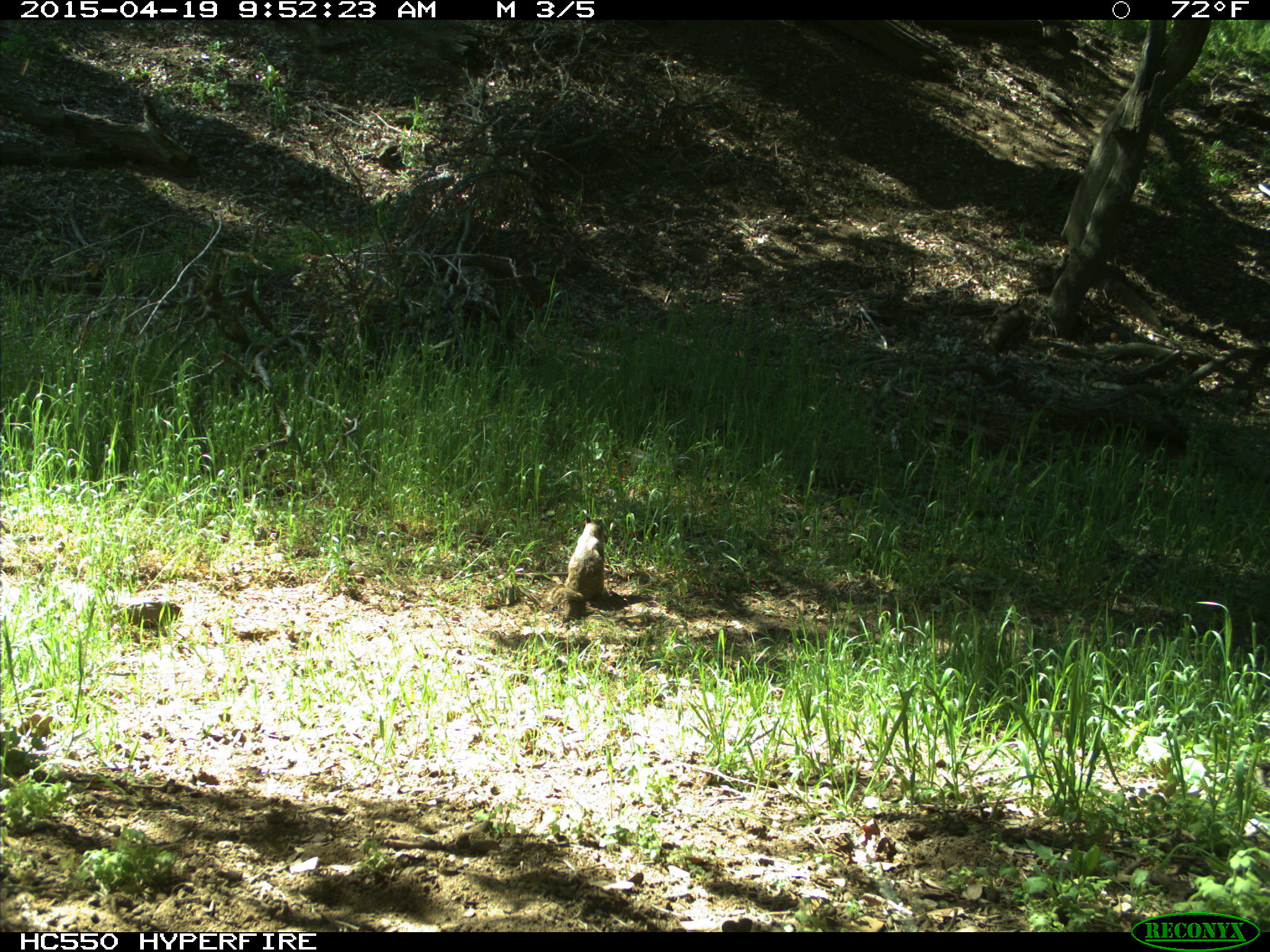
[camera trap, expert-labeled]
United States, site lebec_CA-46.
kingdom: Animalia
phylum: Chordata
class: Mammalia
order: Rodentia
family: Sciuridae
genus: Otospermophilus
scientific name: Otospermophilus beecheyi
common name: california ground squirrel